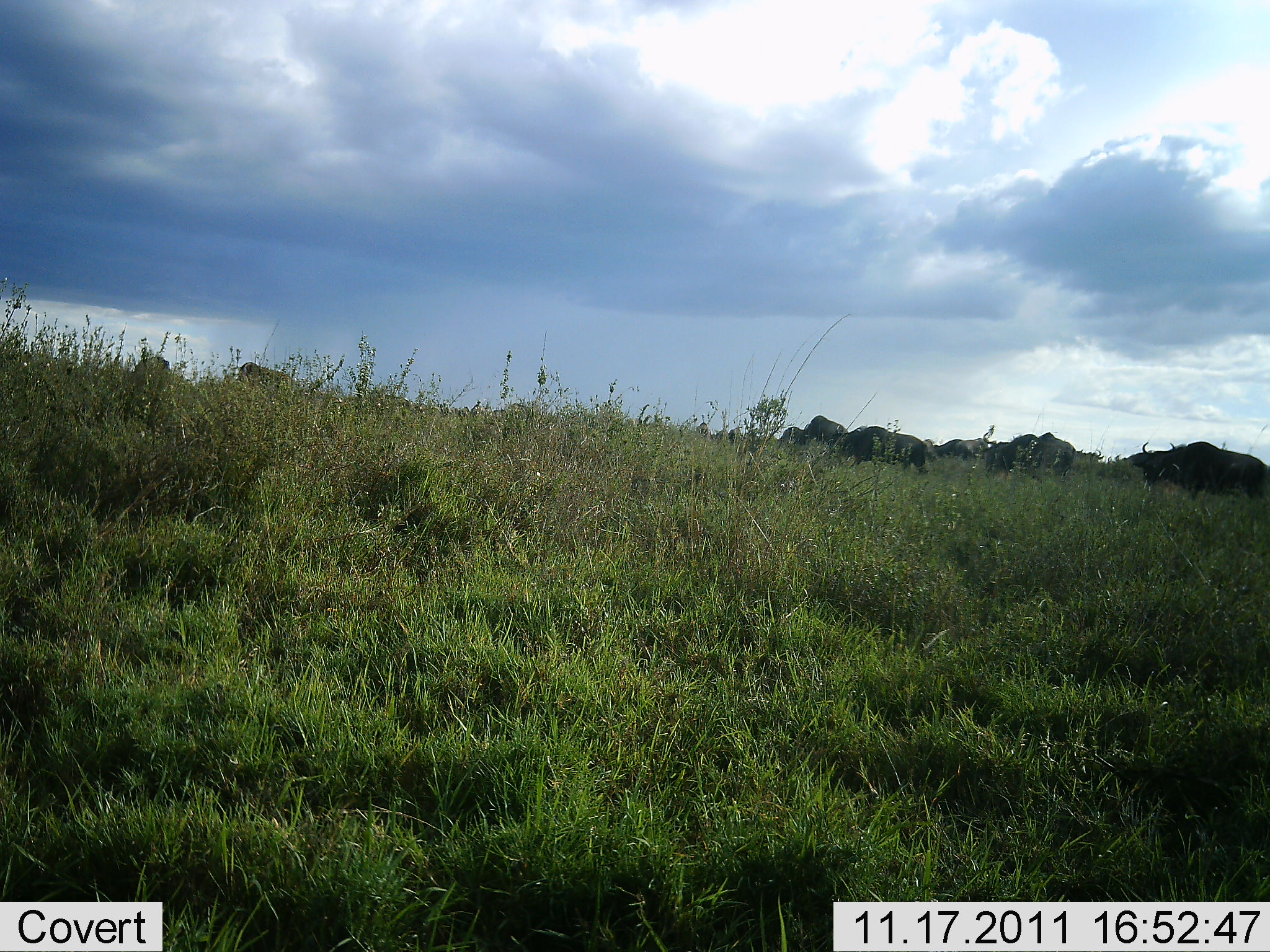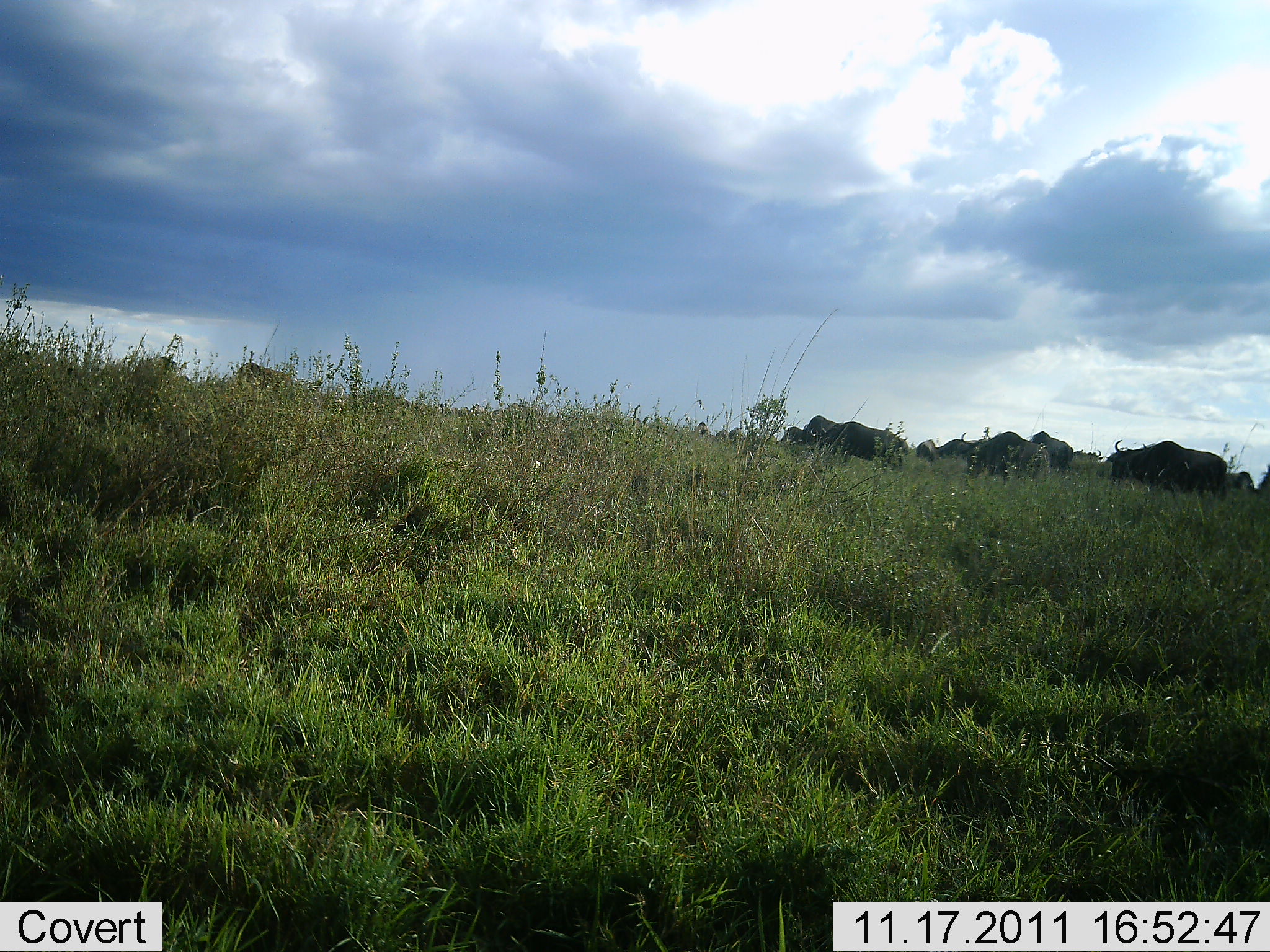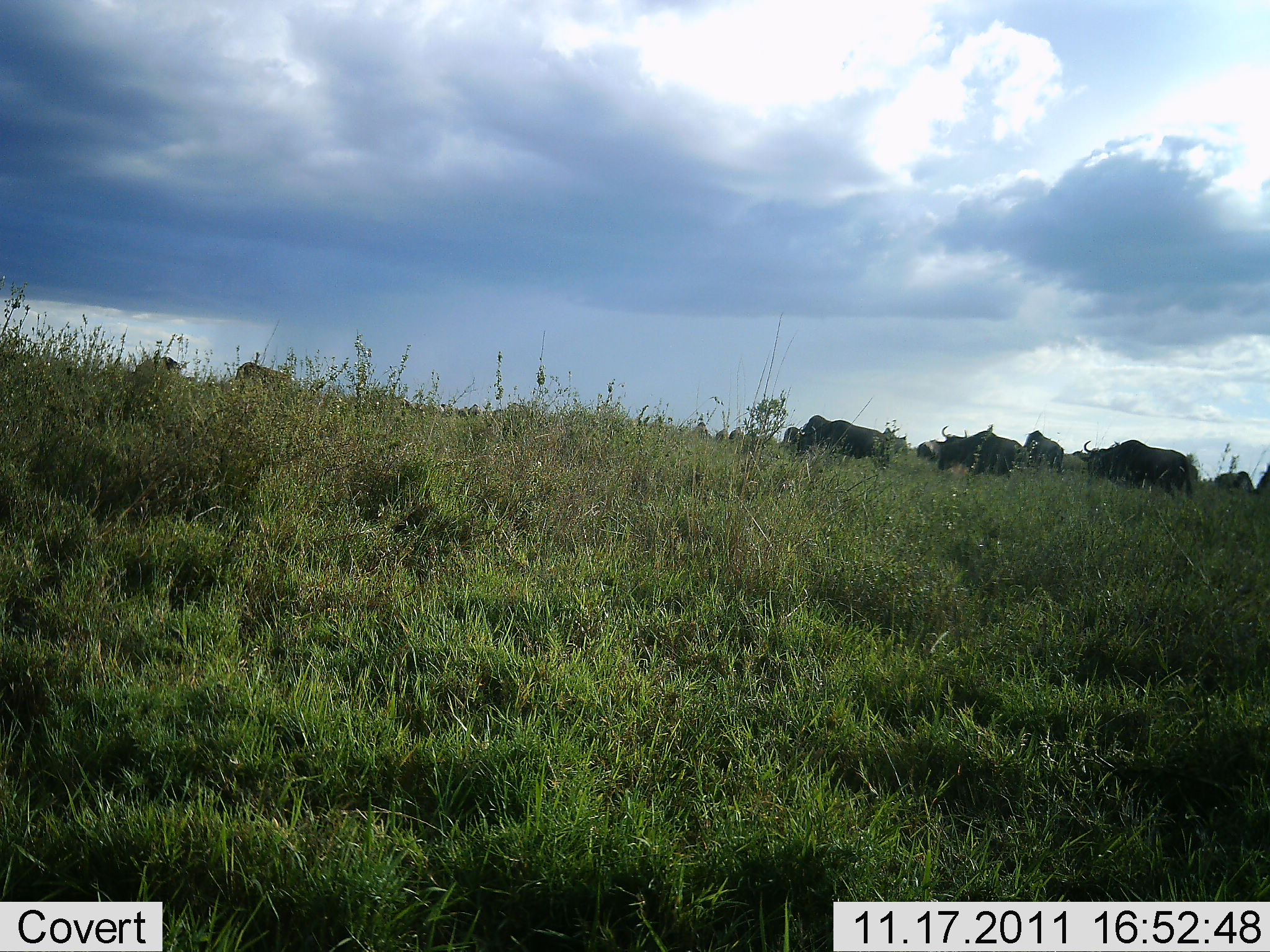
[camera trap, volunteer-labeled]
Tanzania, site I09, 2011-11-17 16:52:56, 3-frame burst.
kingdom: Animalia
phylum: Chordata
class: Mammalia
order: Artiodactyla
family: Bovidae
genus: Connochaetes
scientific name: Connochaetes taurinus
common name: blue wildebeest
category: wildebeest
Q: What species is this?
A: Wildebeest (blue wildebeest) (Connochaetes taurinus).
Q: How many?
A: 7.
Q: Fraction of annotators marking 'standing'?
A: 10%.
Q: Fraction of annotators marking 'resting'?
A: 0%.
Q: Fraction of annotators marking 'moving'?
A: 90%.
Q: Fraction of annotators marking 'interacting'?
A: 0%.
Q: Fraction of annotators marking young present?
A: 0%.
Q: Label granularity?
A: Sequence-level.